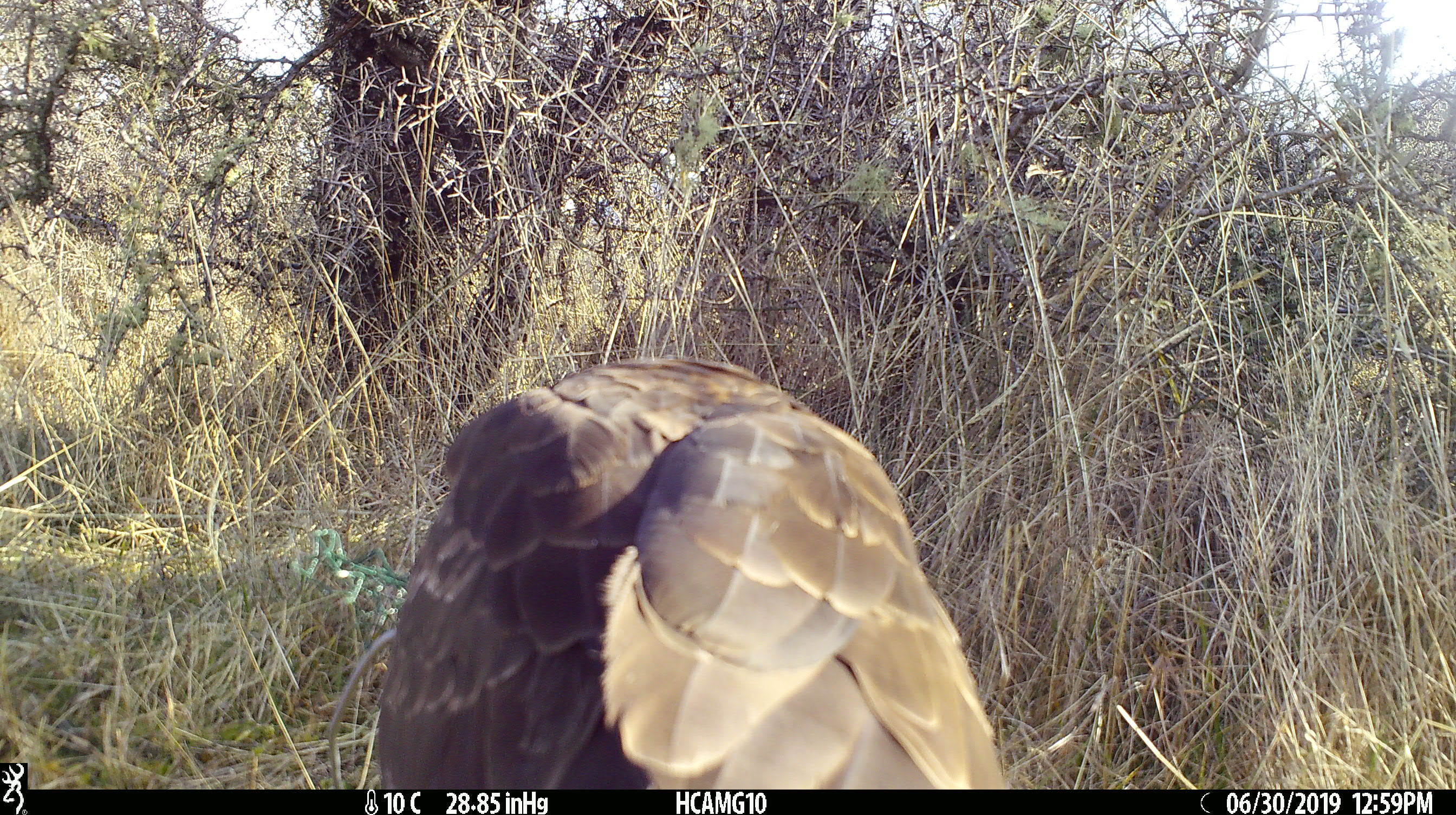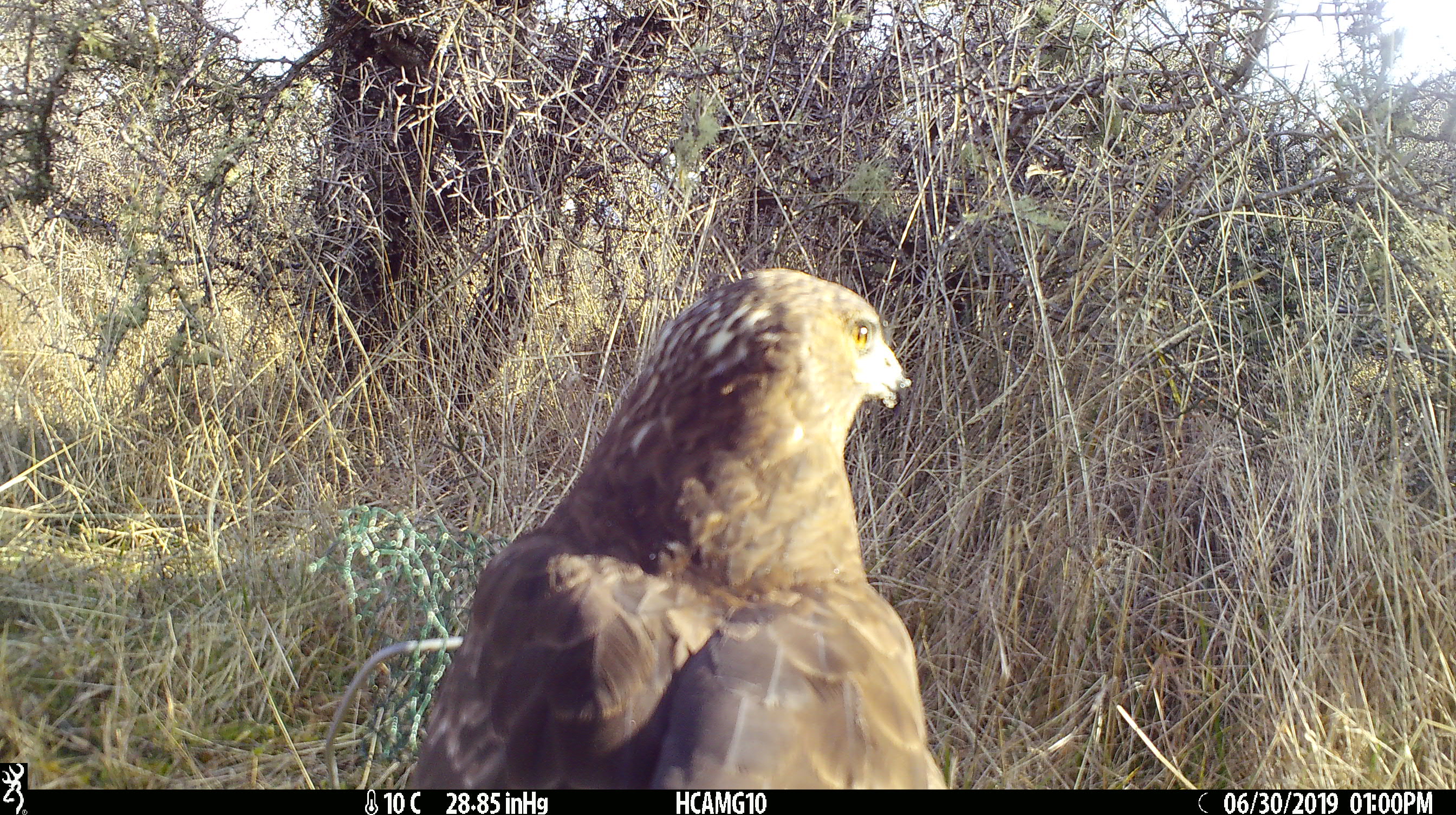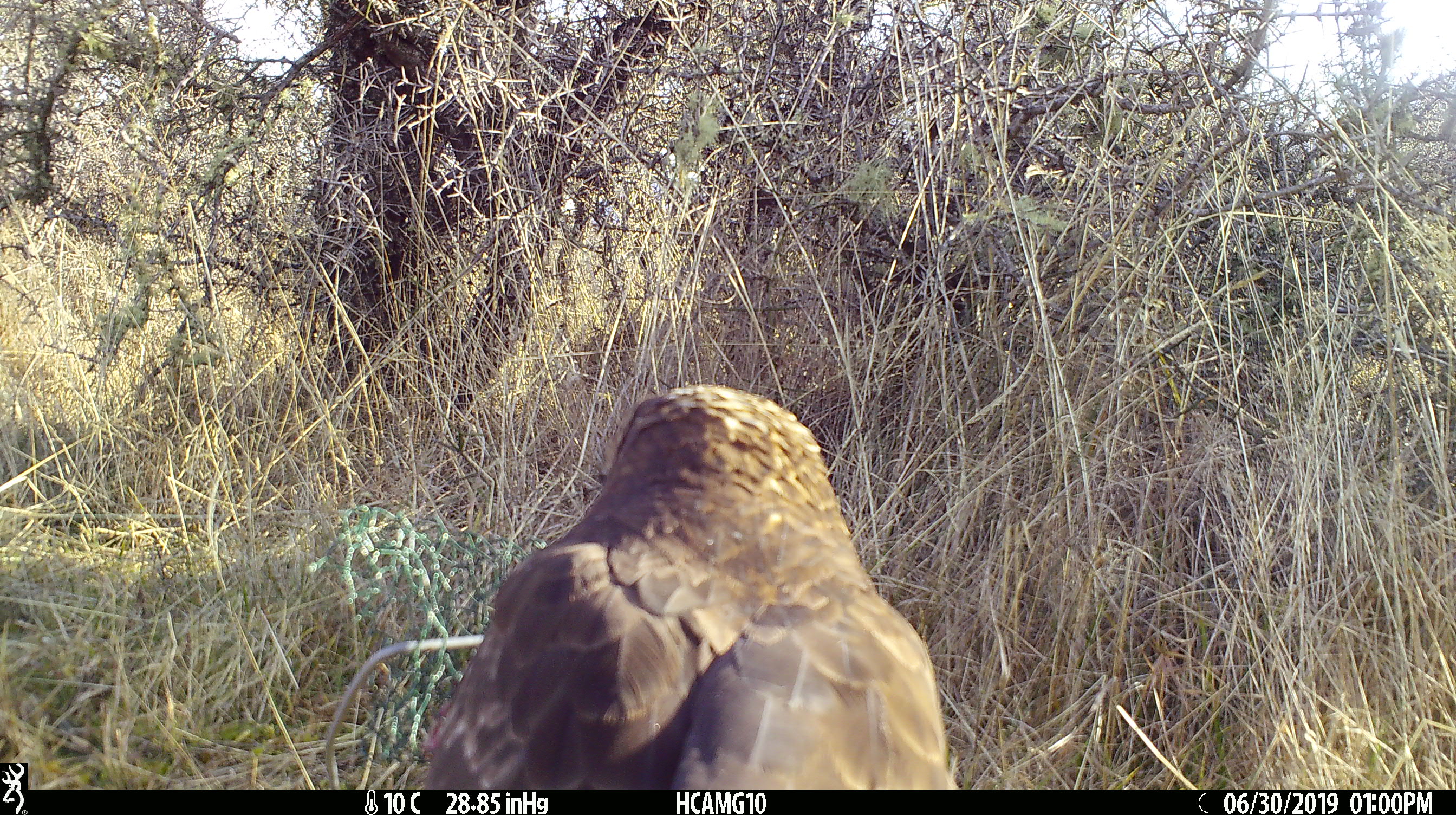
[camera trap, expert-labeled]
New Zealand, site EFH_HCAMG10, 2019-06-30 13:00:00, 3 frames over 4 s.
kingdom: Animalia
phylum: Chordata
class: Aves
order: Accipitriformes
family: Accipitridae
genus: Circus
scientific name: Circus approximans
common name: swamp harrier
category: harrier